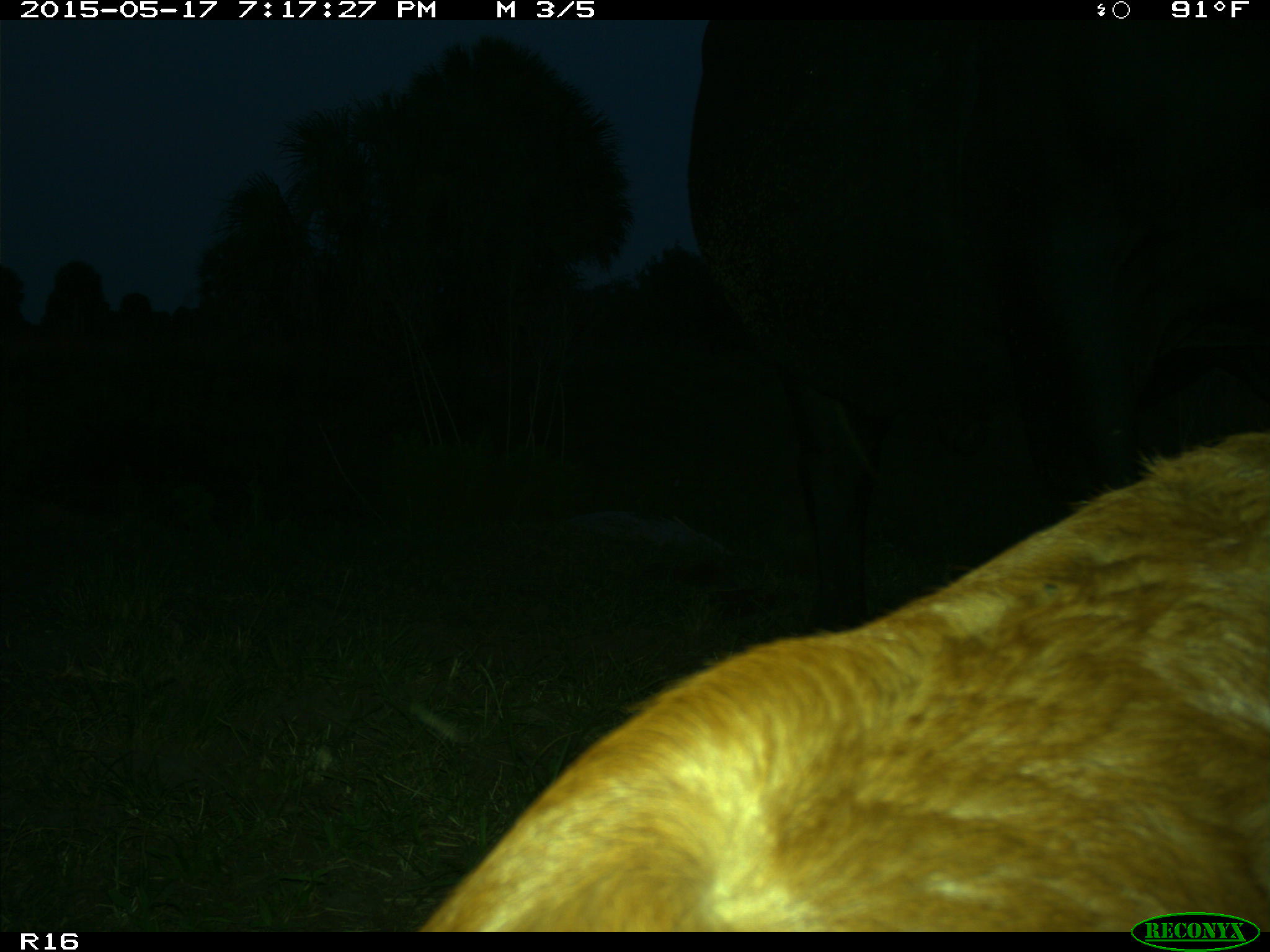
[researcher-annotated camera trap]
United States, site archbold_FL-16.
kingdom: Animalia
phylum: Chordata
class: Mammalia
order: Artiodactyla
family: Bovidae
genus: Bos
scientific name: Bos taurus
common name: domestic cow